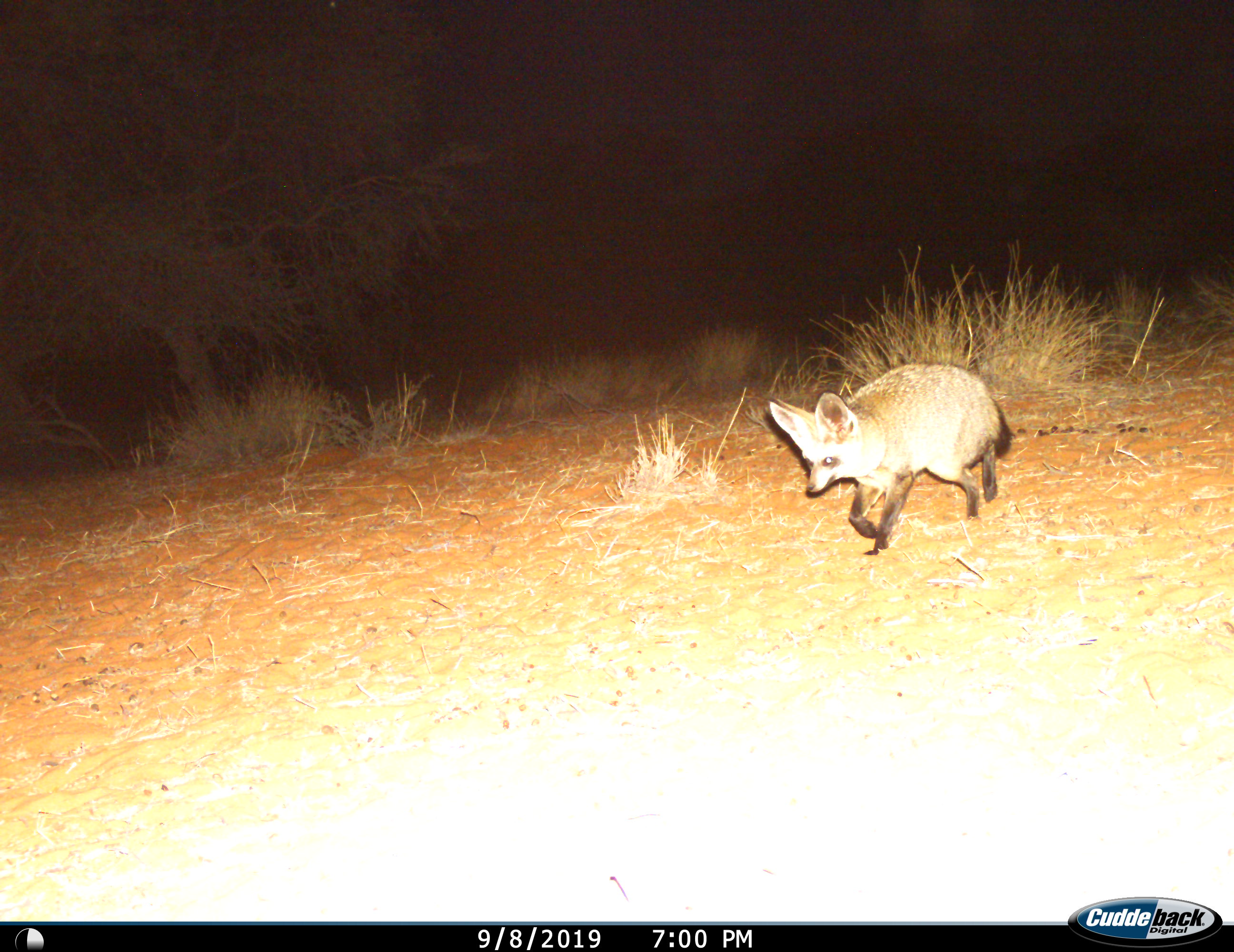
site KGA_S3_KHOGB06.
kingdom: Animalia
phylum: Chordata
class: Mammalia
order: Carnivora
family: Canidae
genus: Otocyon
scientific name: Otocyon megalotis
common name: bat-eared fox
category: foxbateared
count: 1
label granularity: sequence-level